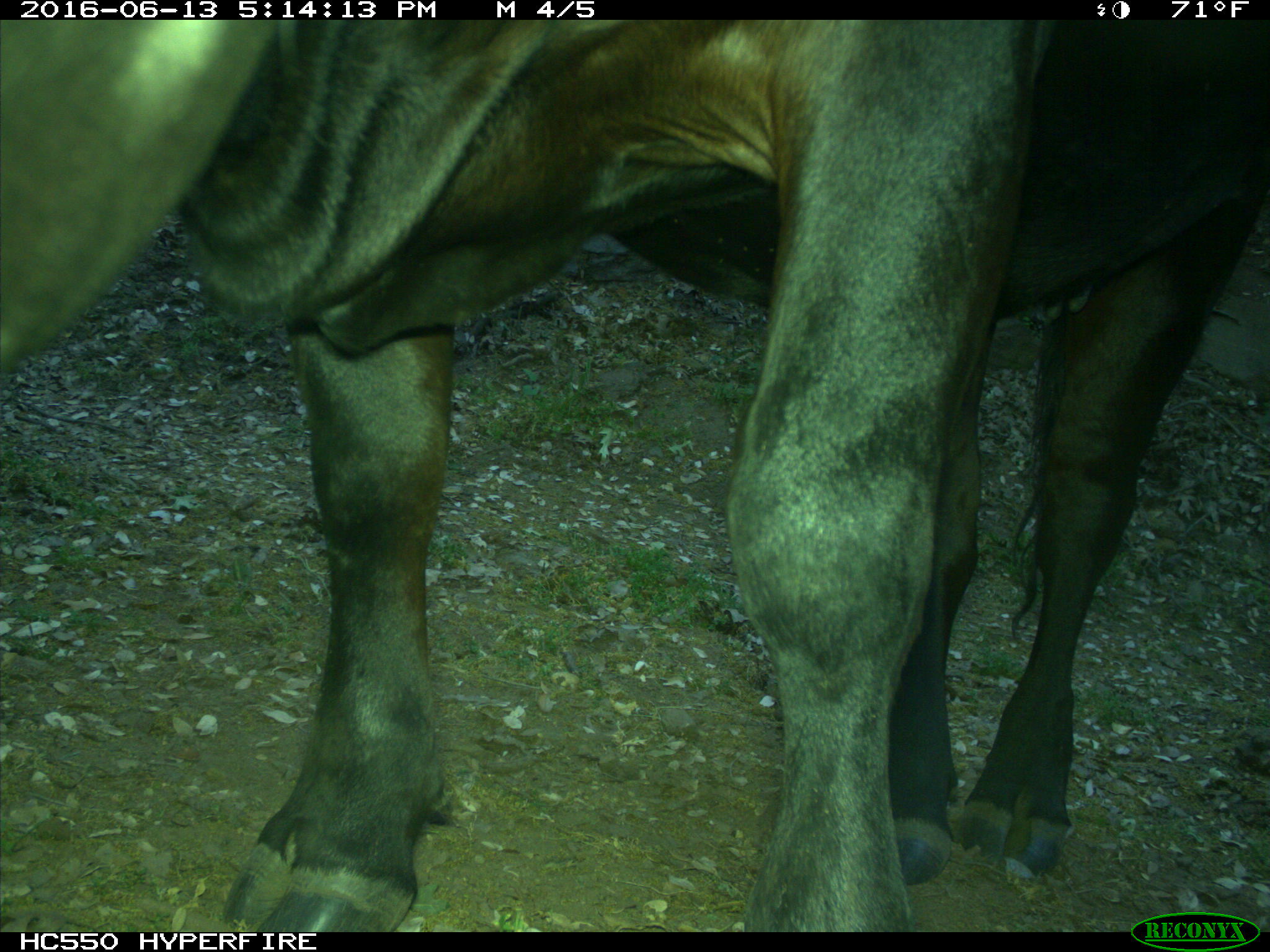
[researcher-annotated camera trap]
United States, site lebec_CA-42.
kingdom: Animalia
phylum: Chordata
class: Mammalia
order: Artiodactyla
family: Bovidae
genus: Bos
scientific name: Bos taurus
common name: domestic cow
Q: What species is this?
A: Bos taurus (domestic cow).